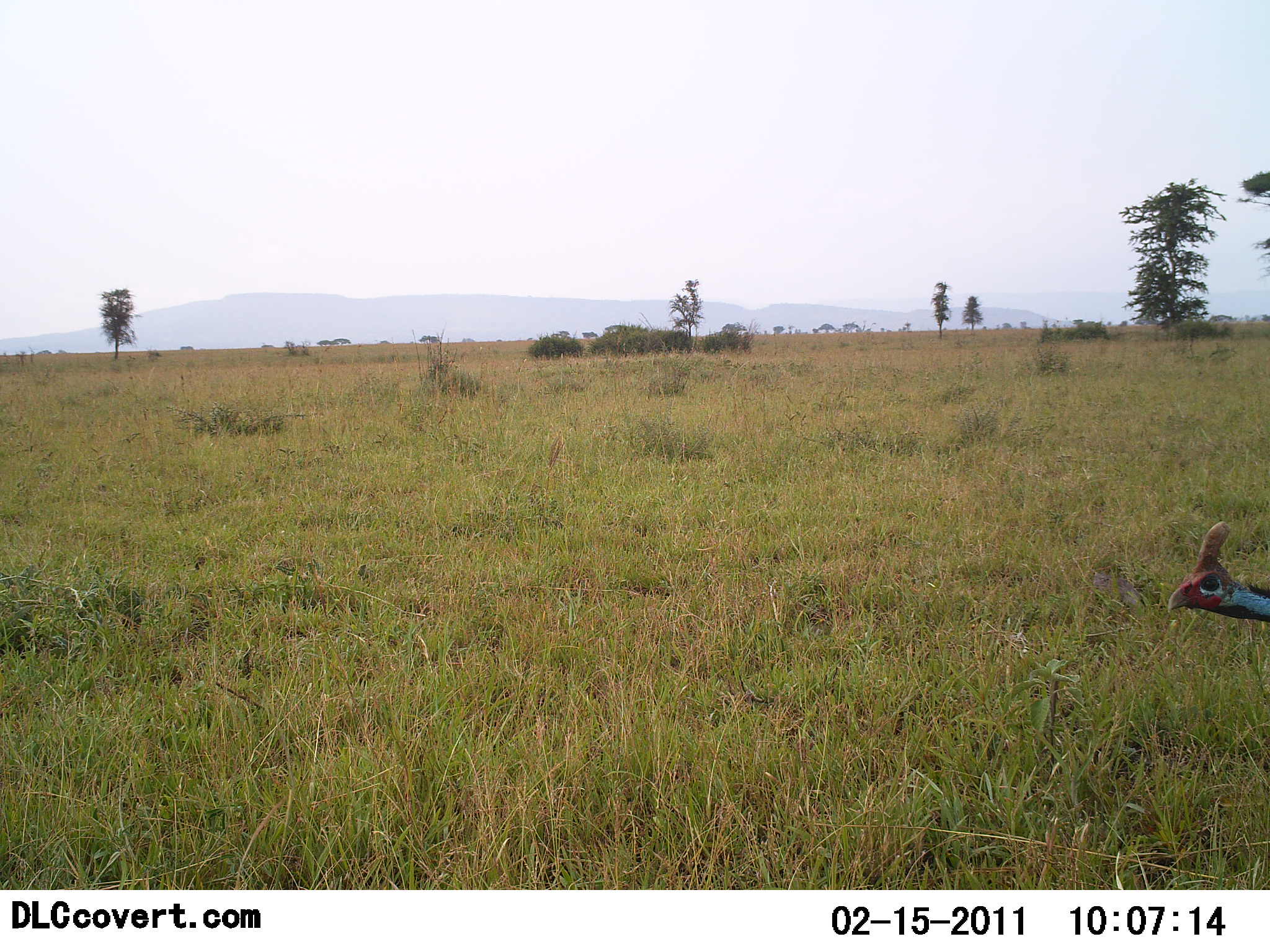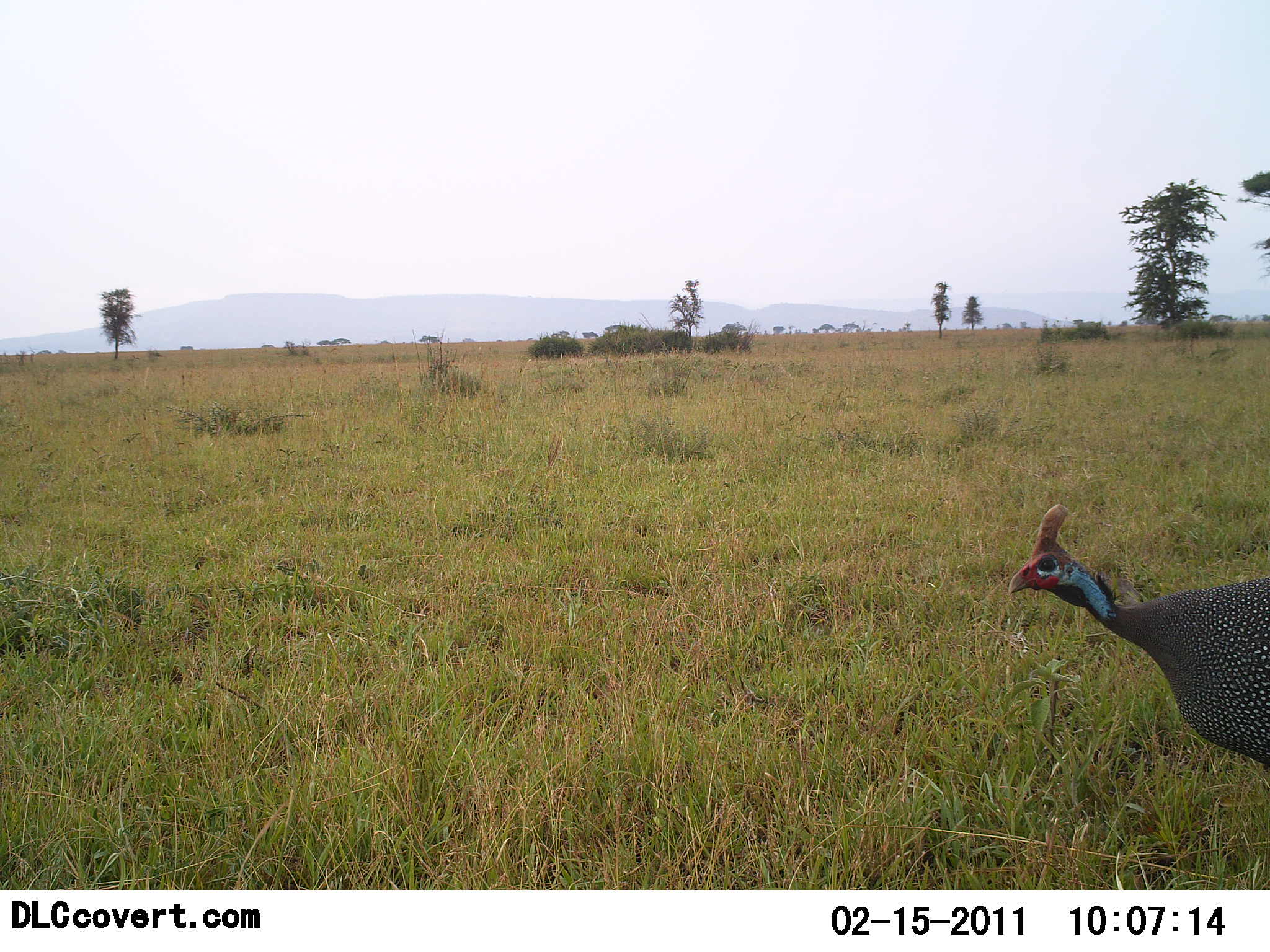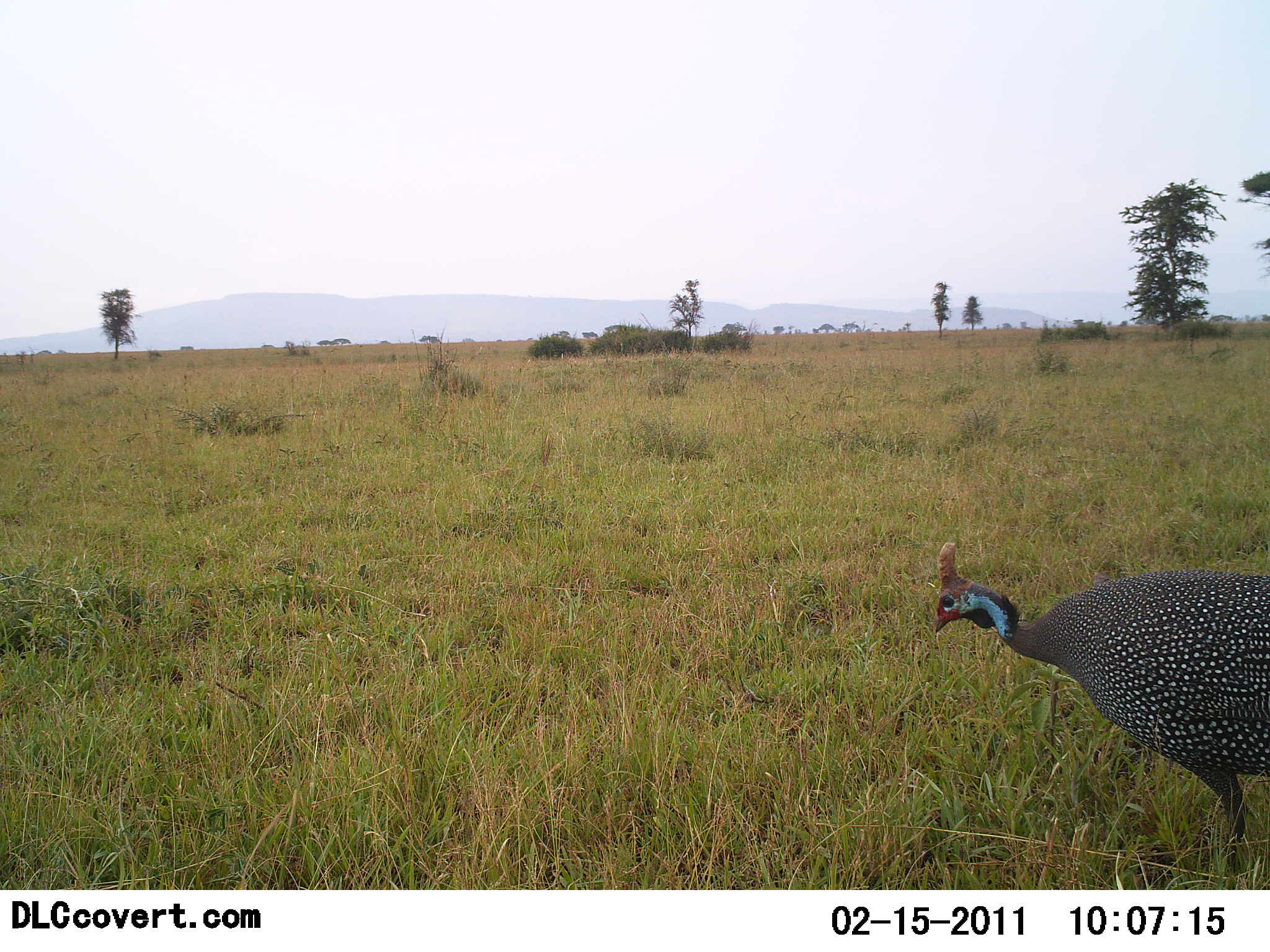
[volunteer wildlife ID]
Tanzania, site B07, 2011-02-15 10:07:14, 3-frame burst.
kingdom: Animalia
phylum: Chordata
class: Aves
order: Galliformes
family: Numididae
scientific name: Numididae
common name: guinea fowl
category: guineafowl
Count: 1.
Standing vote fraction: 0%.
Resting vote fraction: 0%.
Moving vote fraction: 100%.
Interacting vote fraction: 0%.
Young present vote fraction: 0%.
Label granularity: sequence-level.